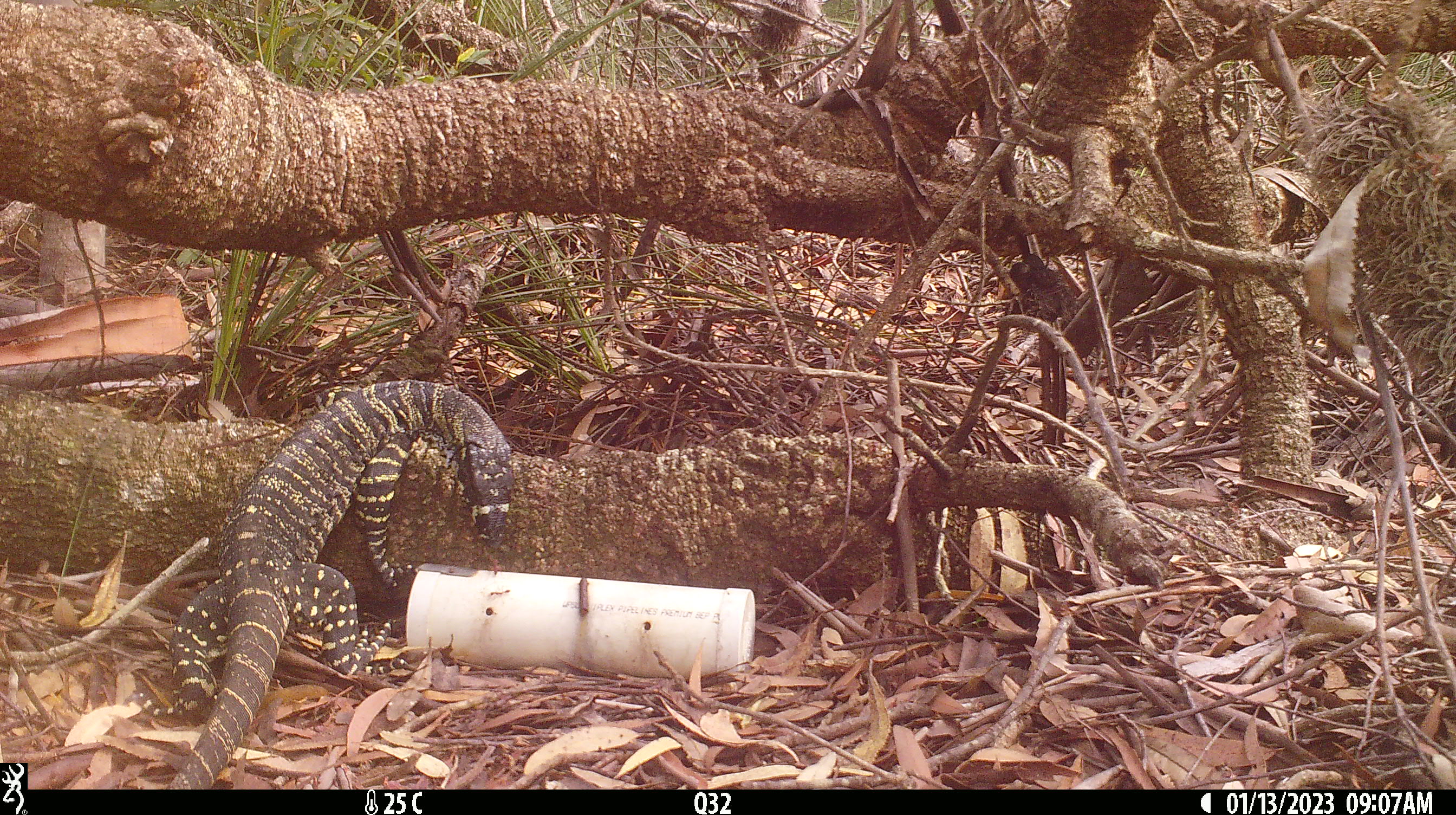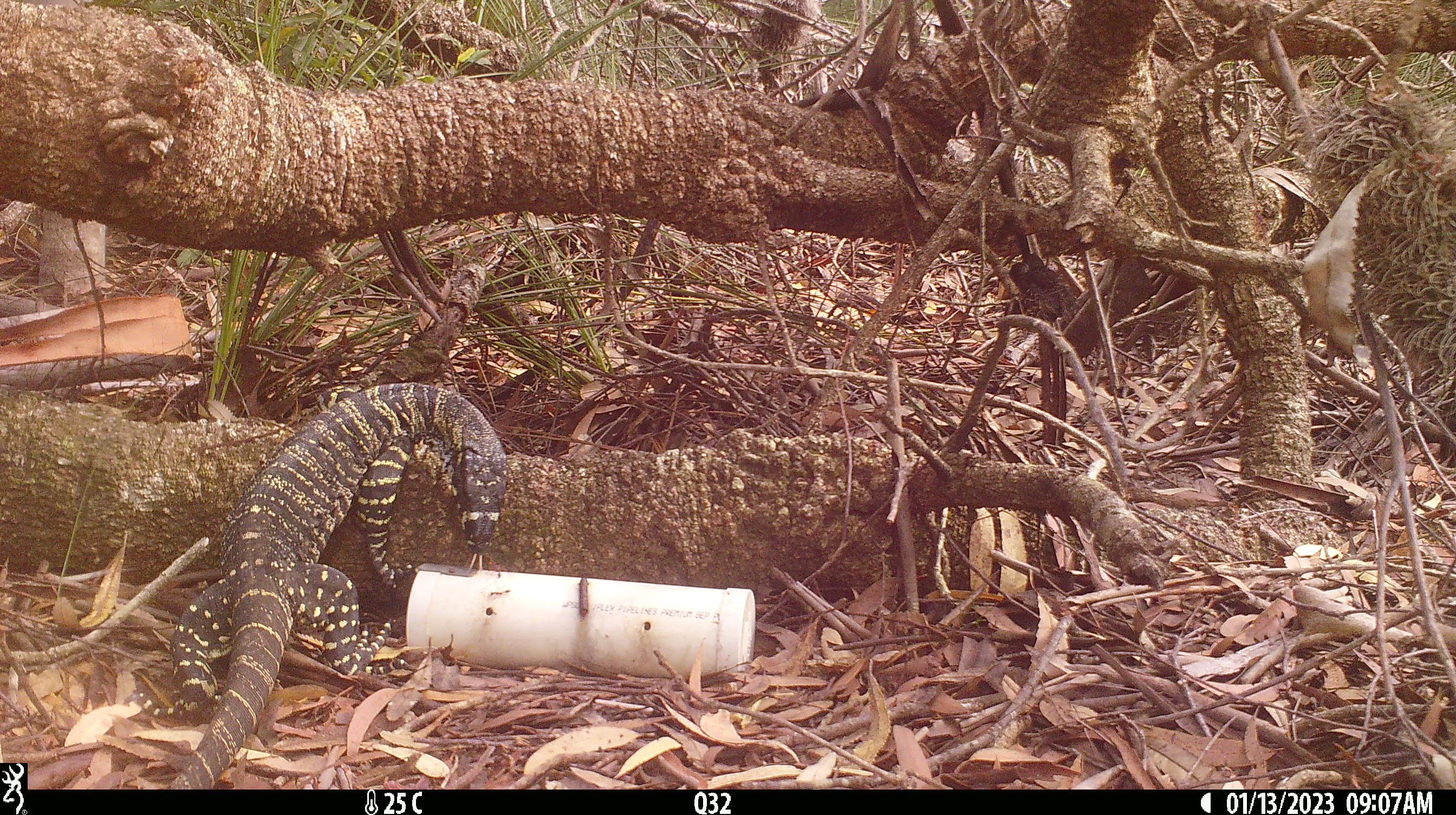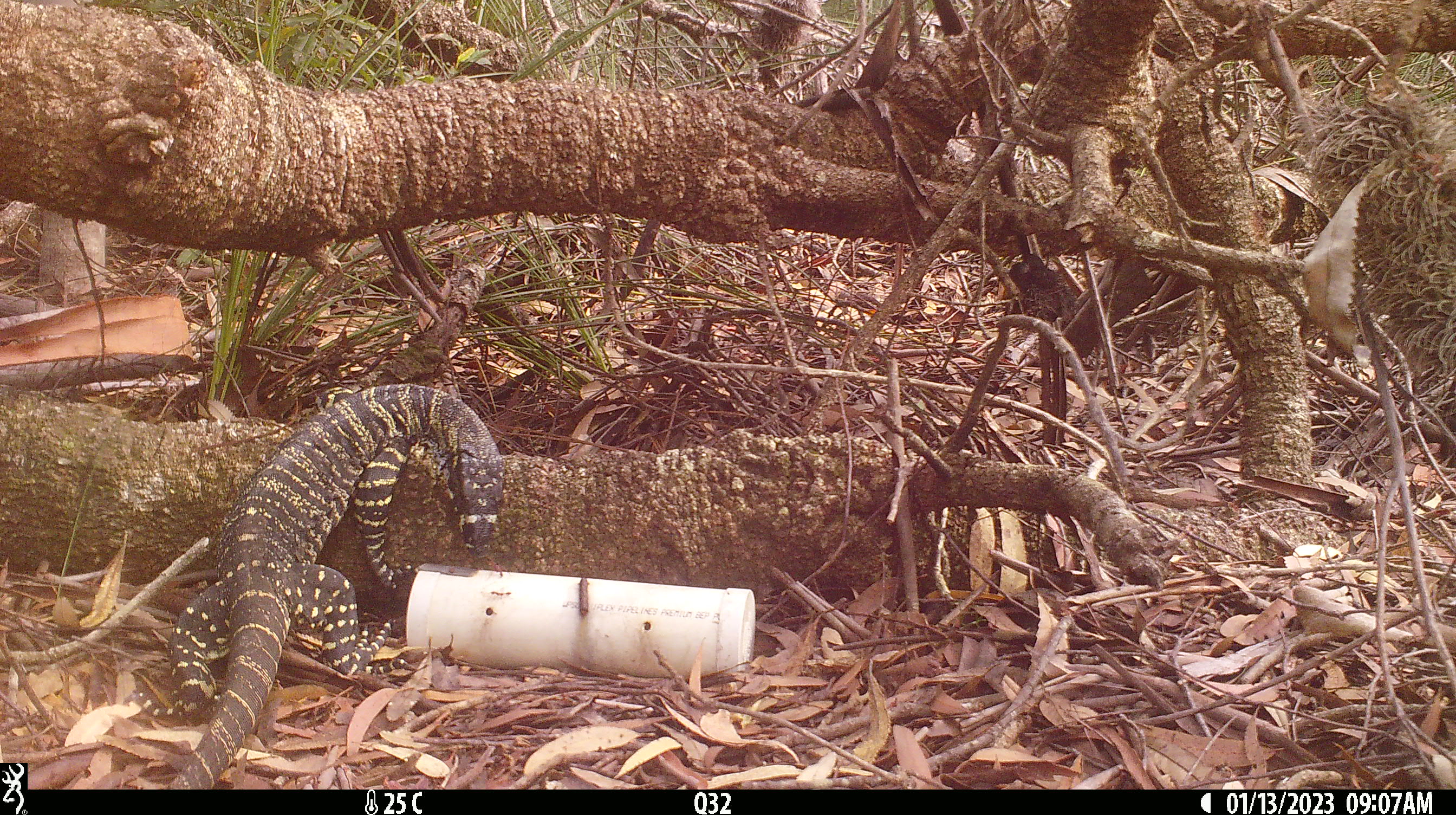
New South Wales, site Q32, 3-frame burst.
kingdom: Animalia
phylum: Chordata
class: Reptilia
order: Squamata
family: Varanidae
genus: Varanus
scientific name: Varanus varius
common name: lace monitor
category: goanna